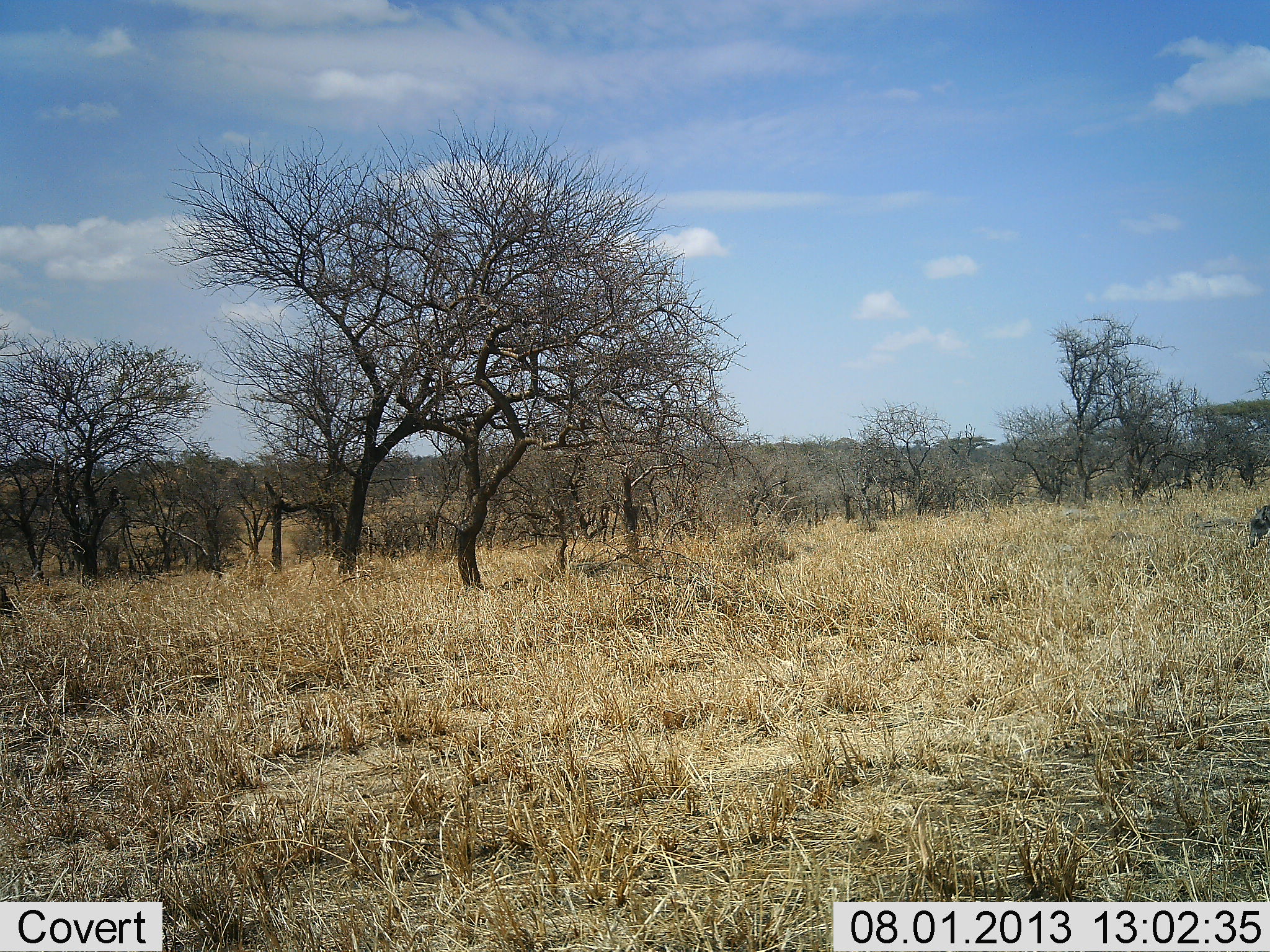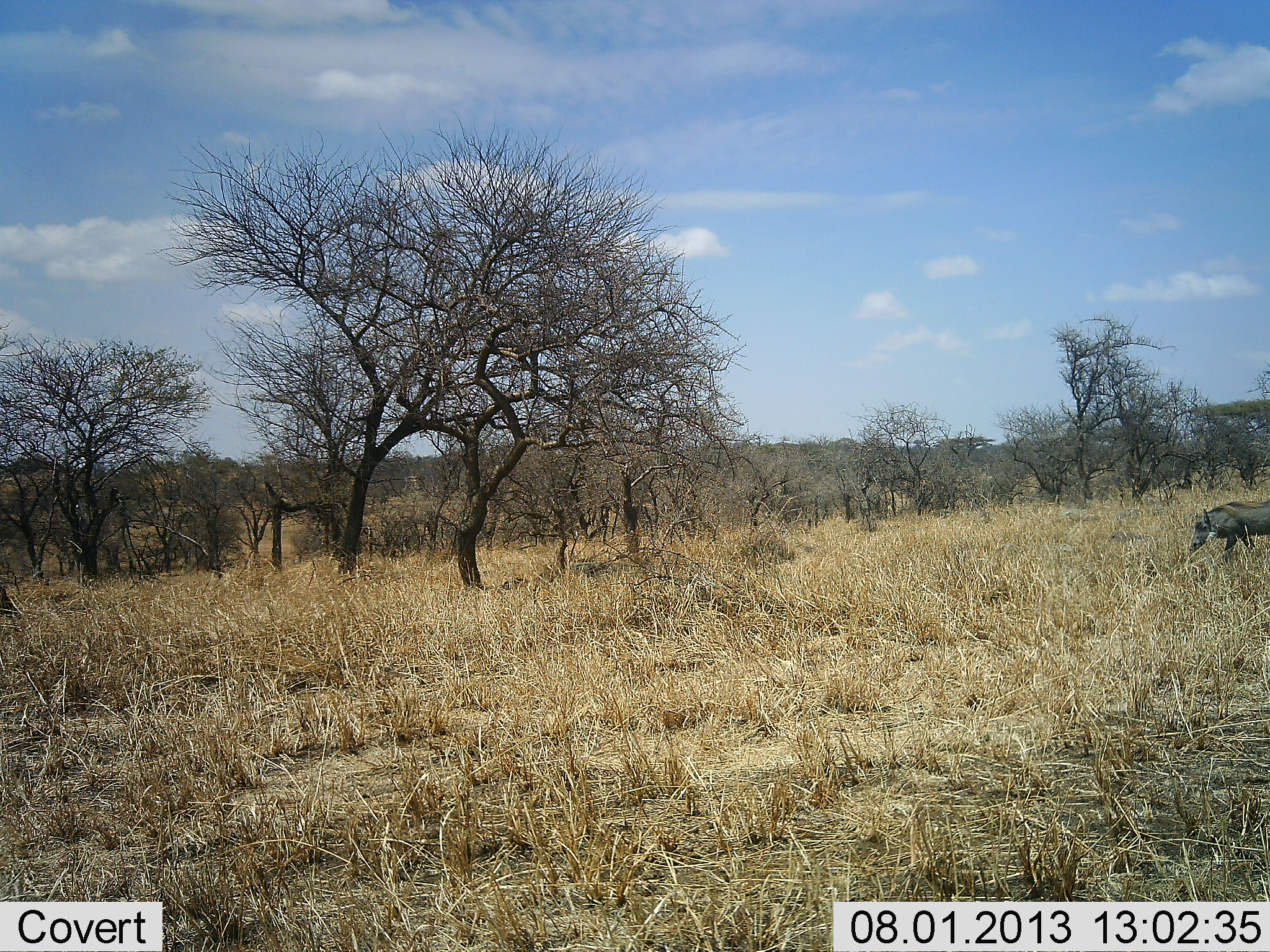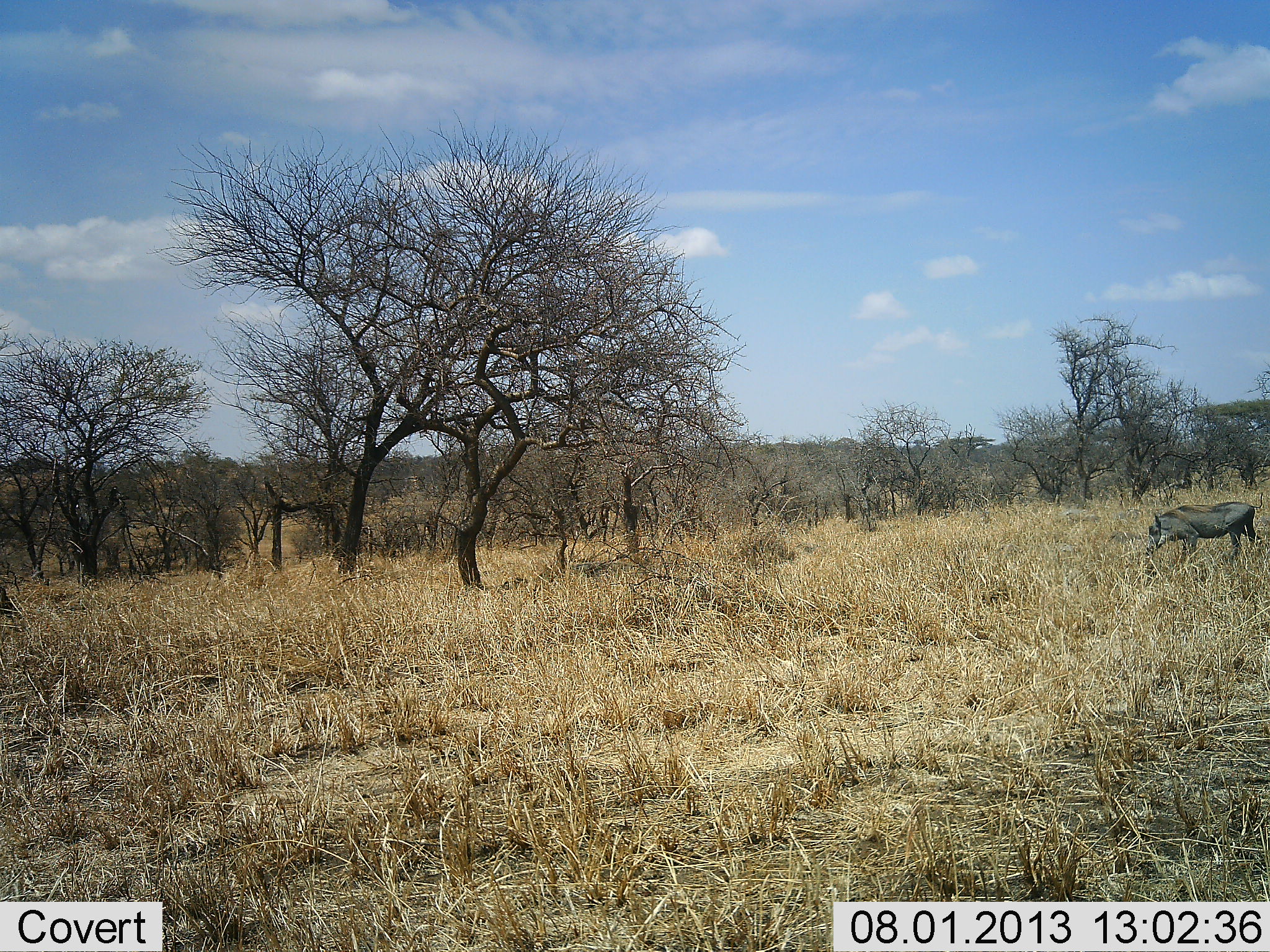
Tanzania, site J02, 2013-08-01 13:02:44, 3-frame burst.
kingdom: Animalia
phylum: Chordata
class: Mammalia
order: Artiodactyla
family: Suidae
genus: Phacochoerus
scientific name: Phacochoerus africanus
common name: warthog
Warthog (Phacochoerus africanus), count 1. Behavior (volunteer vote fractions): standing 7%, resting 0%, moving 93%, interacting 0%. Young present (vote fraction): 0%. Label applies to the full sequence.